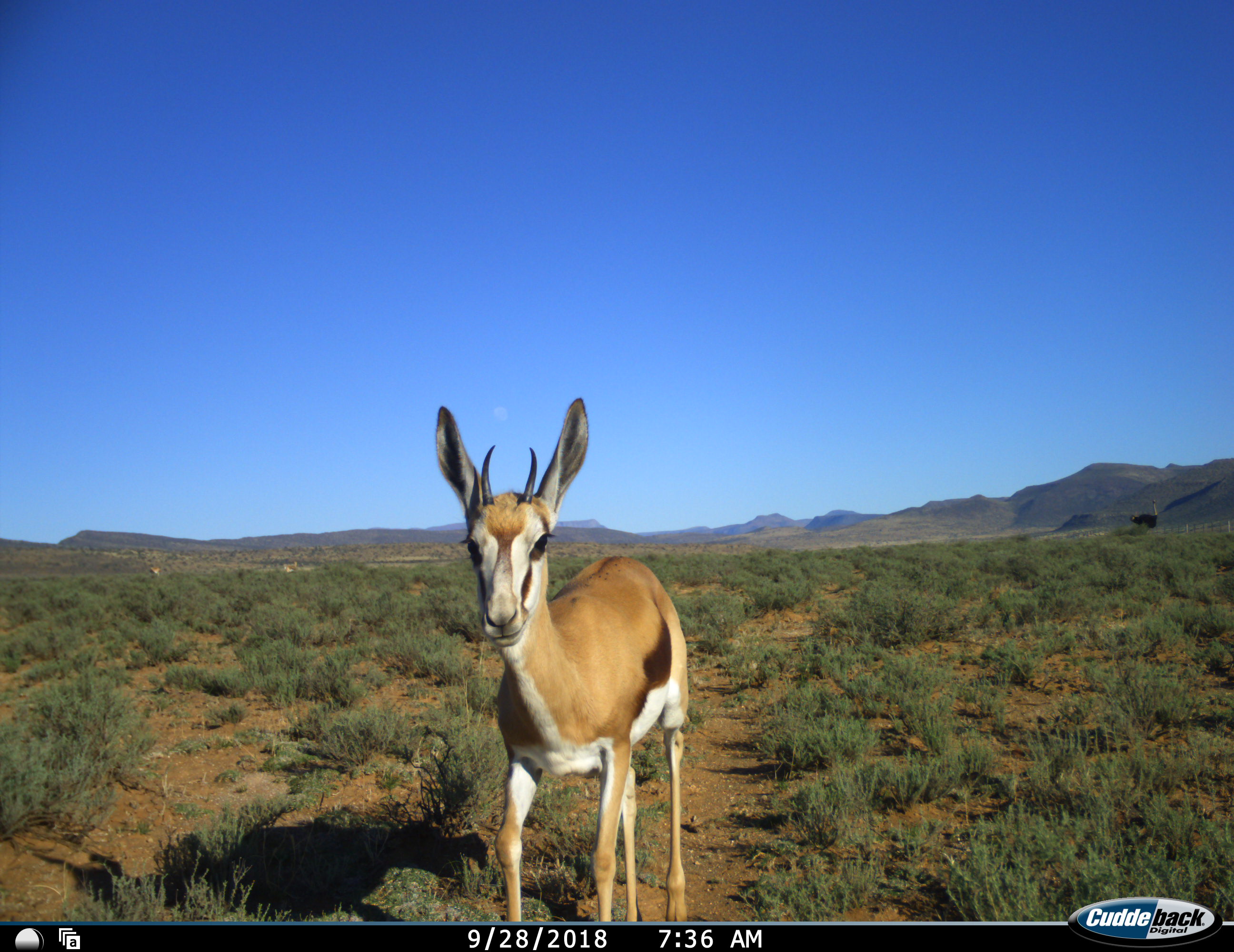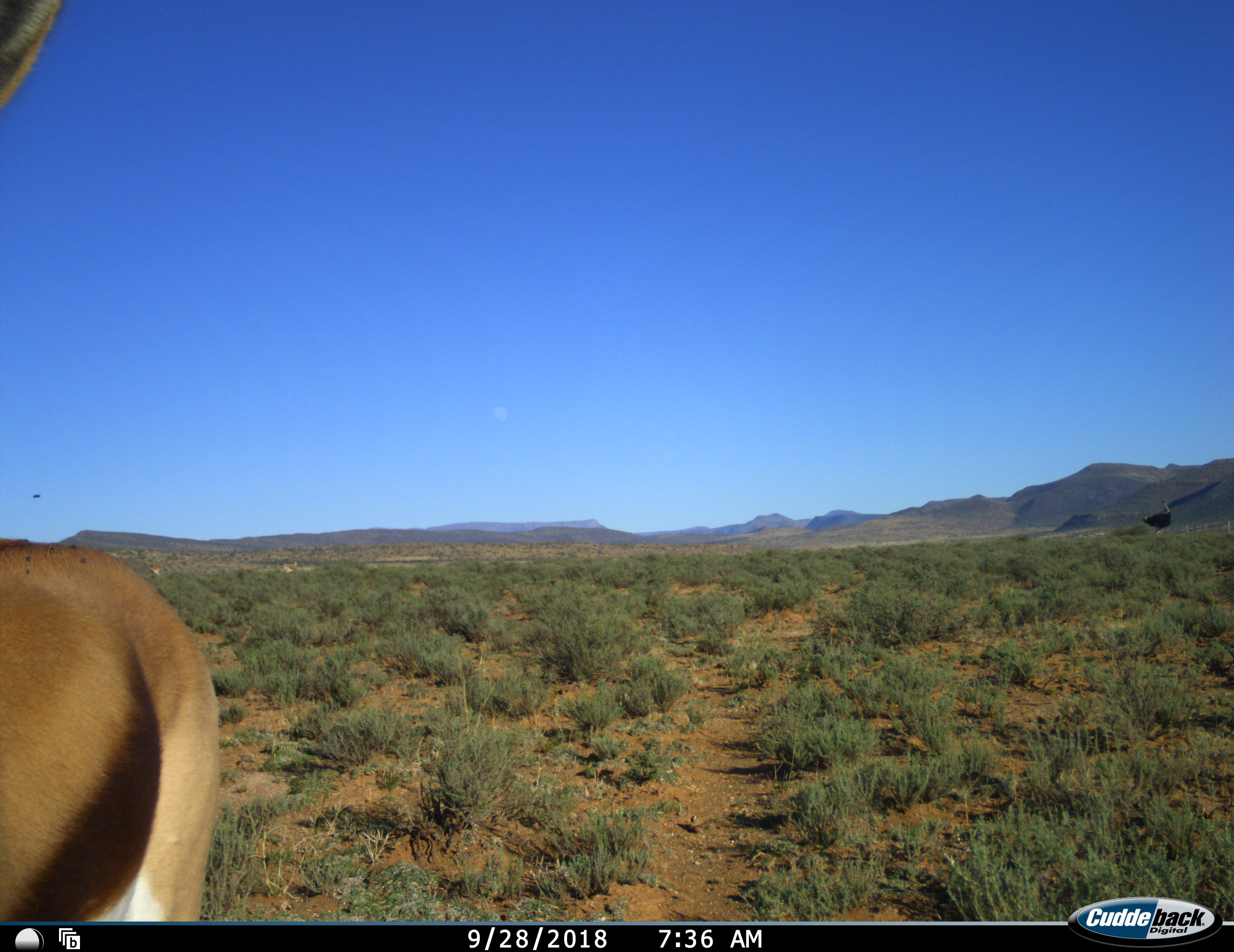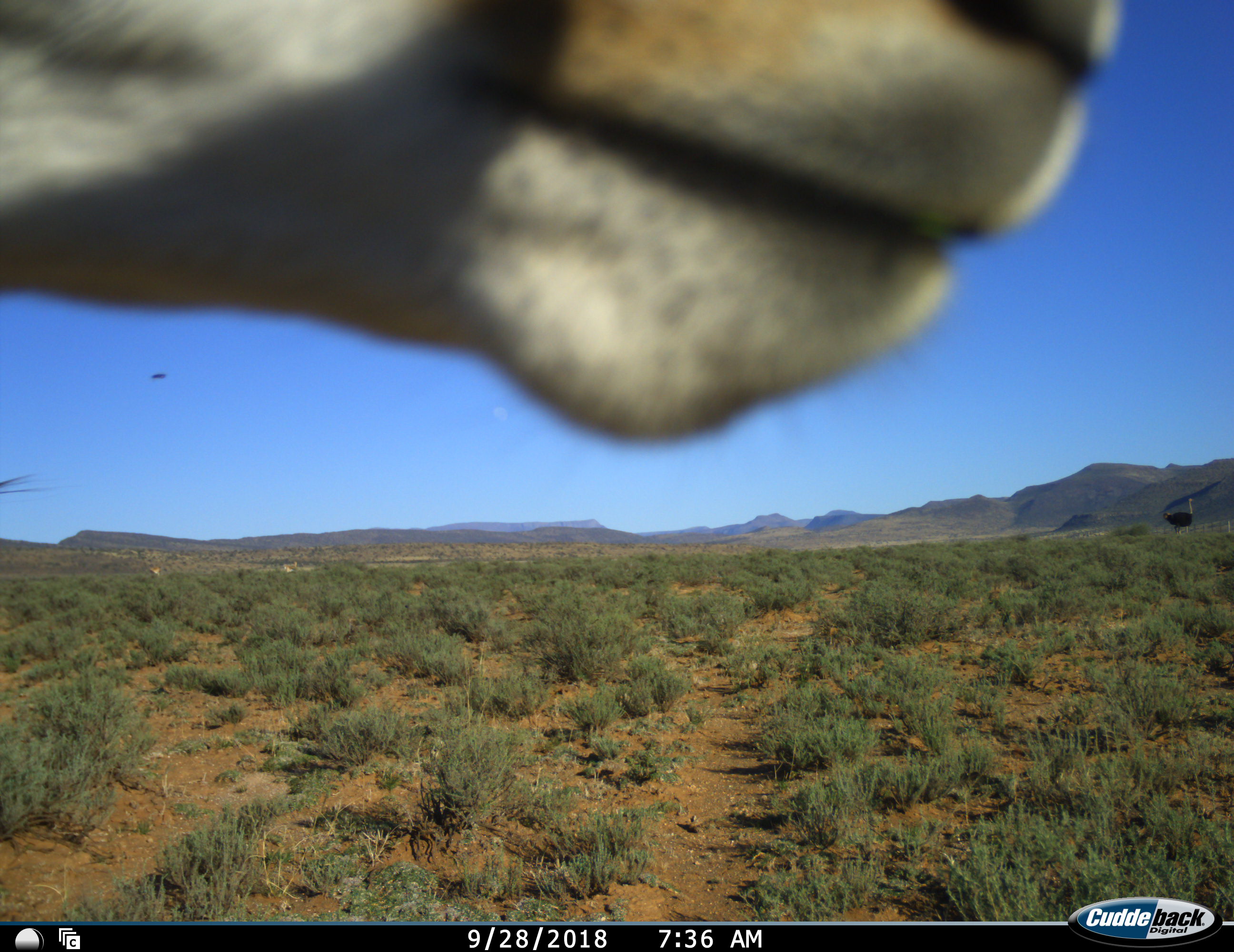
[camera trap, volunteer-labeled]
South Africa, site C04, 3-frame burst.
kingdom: Animalia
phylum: Chordata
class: Aves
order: Struthioniformes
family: Struthionidae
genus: Struthio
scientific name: Struthio camelus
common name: ostrich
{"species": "ostrich (Struthio camelus)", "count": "1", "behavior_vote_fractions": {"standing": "25%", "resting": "0%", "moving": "88%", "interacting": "0%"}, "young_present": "0%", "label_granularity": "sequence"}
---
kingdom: Animalia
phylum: Chordata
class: Mammalia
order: Artiodactyla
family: Bovidae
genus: Antidorcas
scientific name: Antidorcas marsupialis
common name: springbok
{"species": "springbok (Antidorcas marsupialis)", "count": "1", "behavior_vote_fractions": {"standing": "20%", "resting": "0%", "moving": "100%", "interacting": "0%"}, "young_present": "10%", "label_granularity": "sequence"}